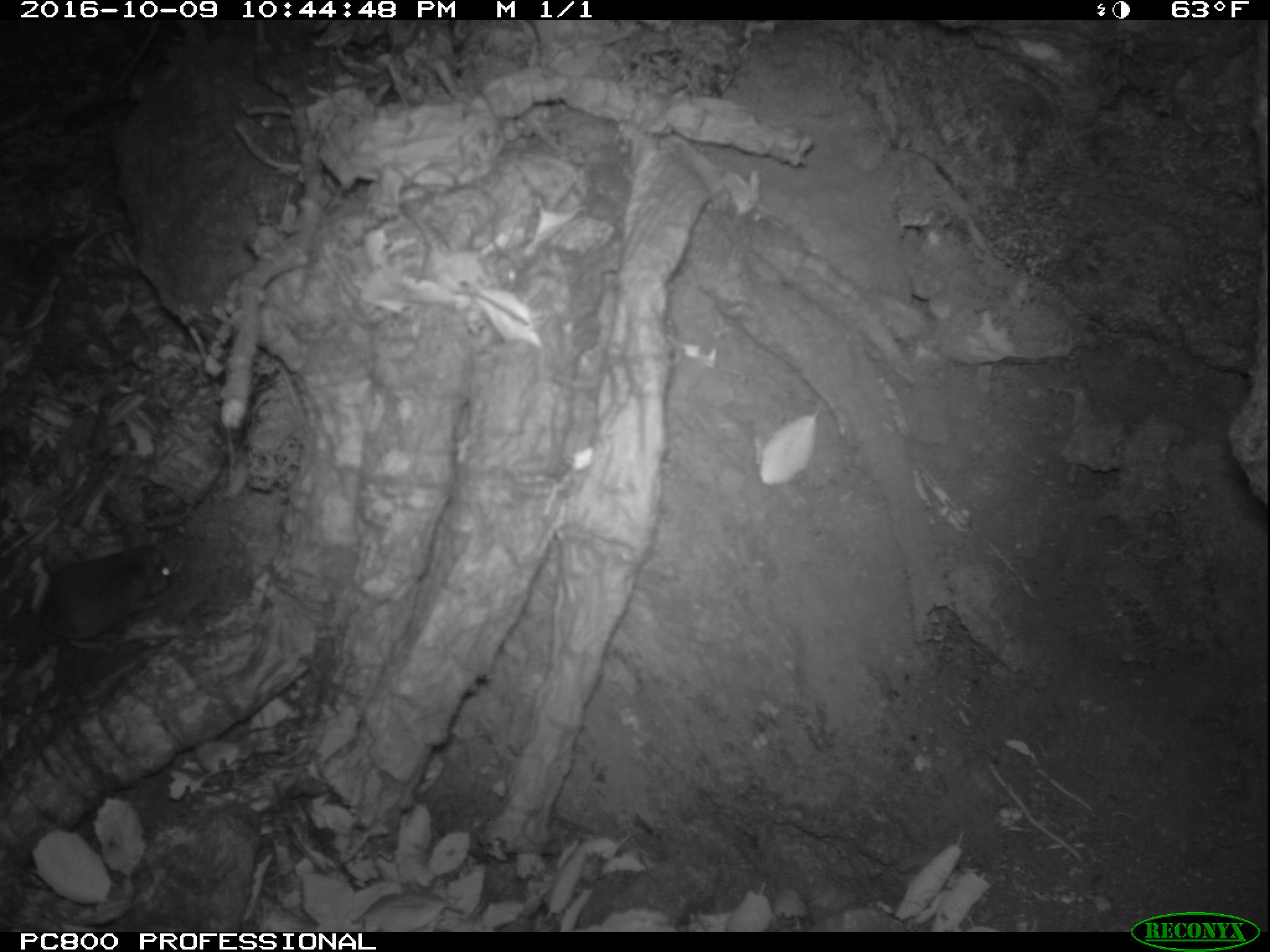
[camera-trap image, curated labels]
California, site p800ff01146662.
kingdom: Animalia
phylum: Chordata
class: Mammalia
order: Rodentia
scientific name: Rodentia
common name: rodent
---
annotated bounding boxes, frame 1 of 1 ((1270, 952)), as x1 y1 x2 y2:
rodent: 0 544 173 678